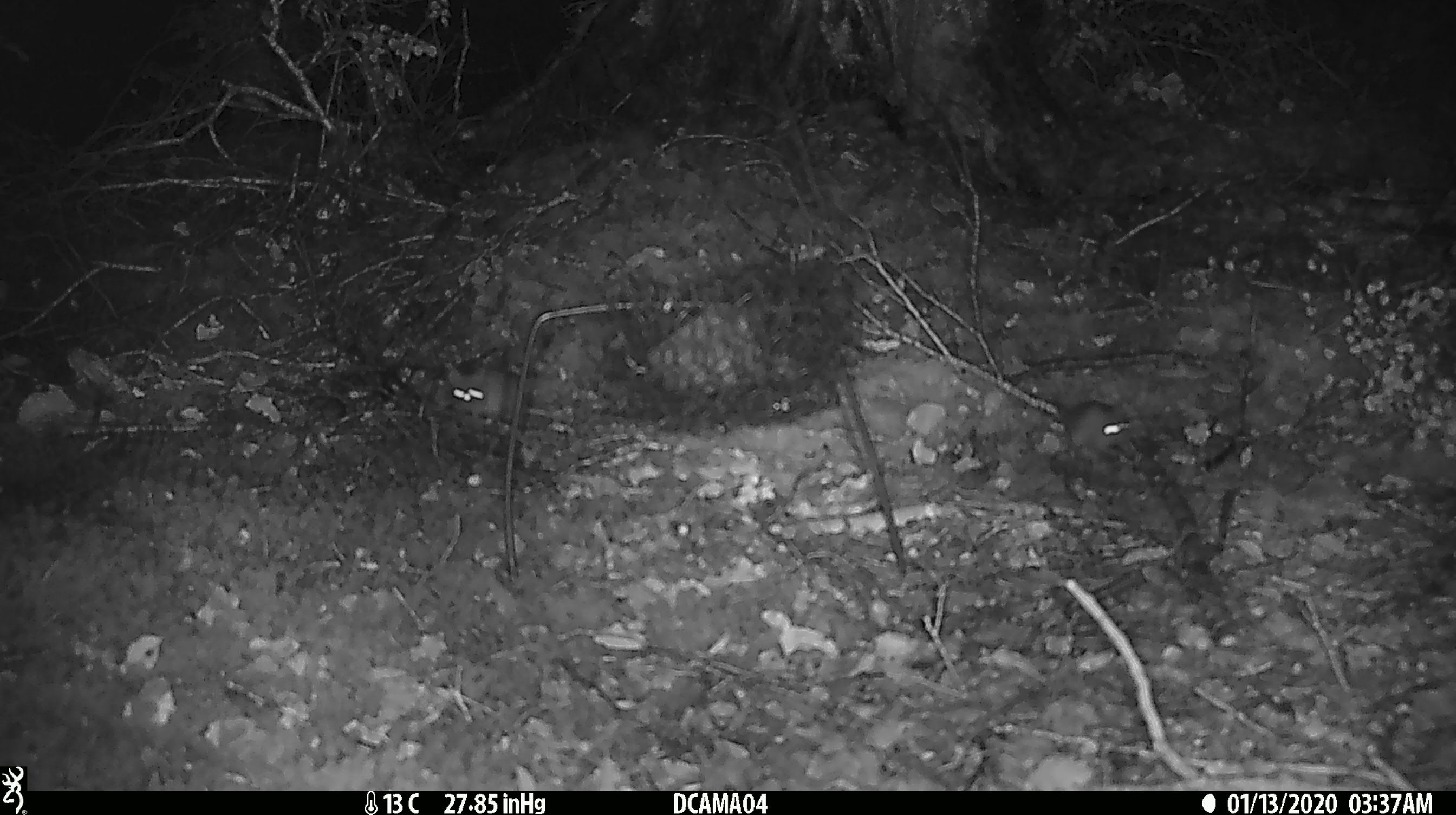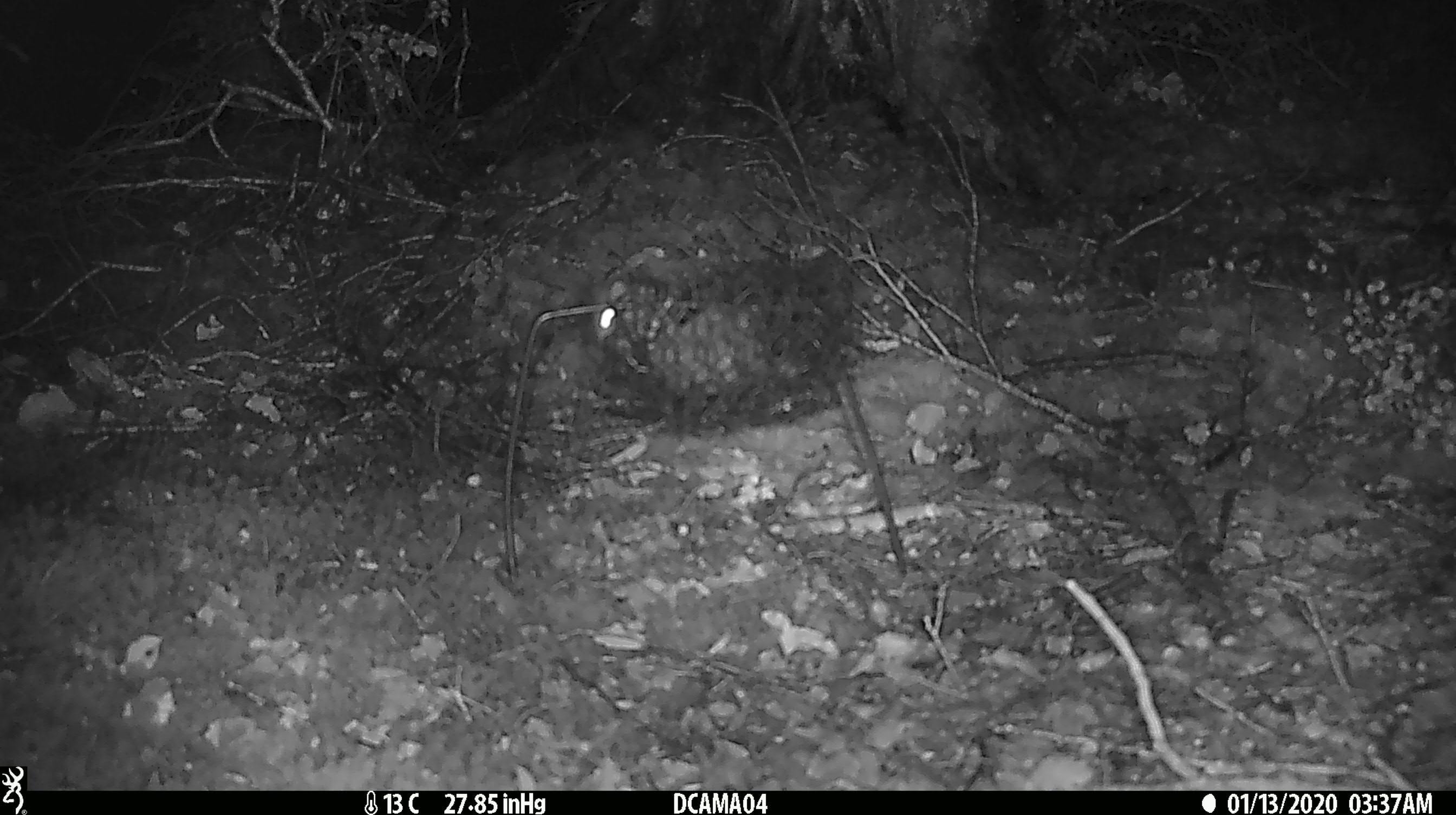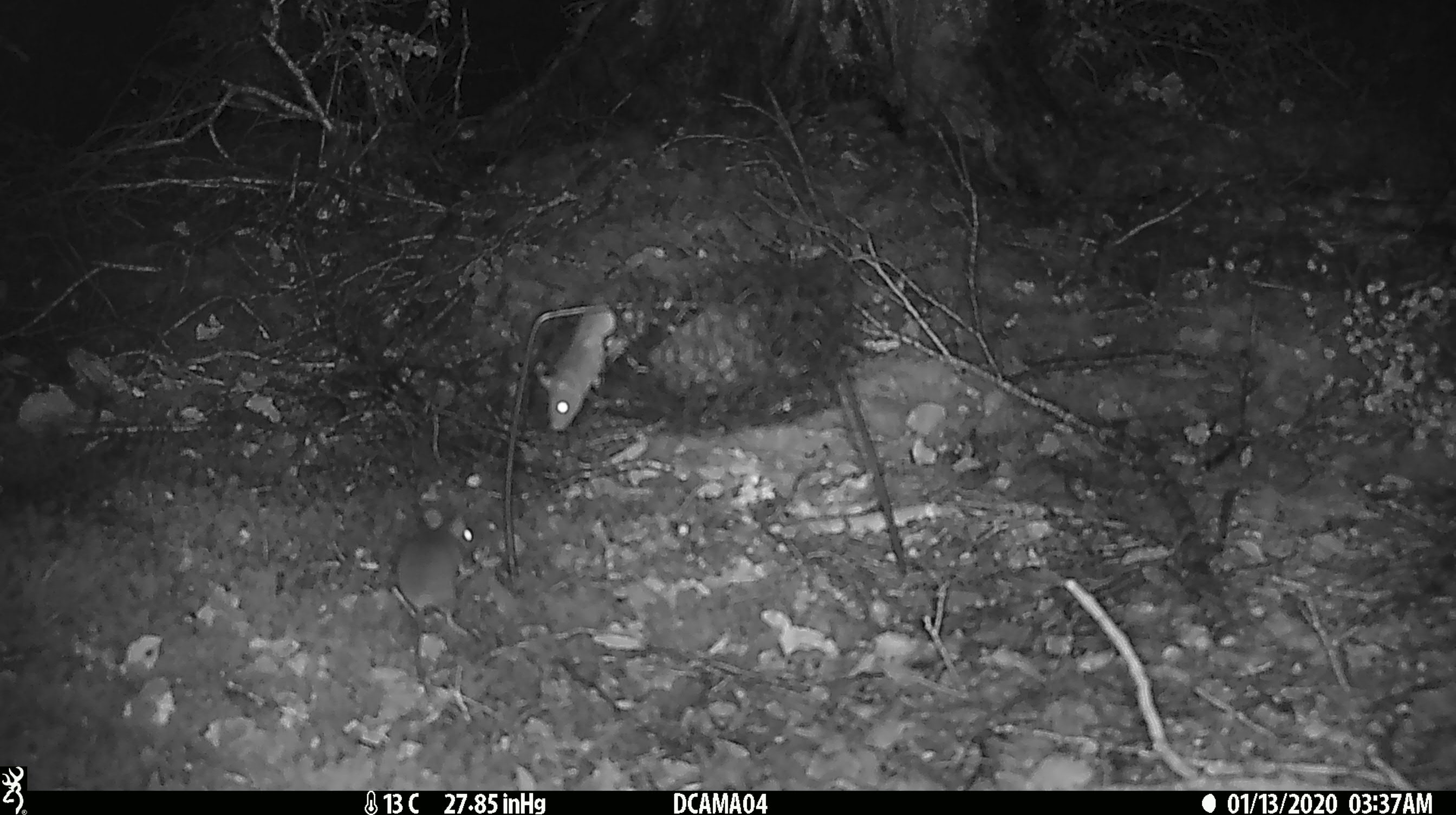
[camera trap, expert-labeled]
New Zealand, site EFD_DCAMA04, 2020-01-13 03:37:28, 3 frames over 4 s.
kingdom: Animalia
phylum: Chordata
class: Mammalia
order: Rodentia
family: Muridae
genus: Mus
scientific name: Mus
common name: mouse